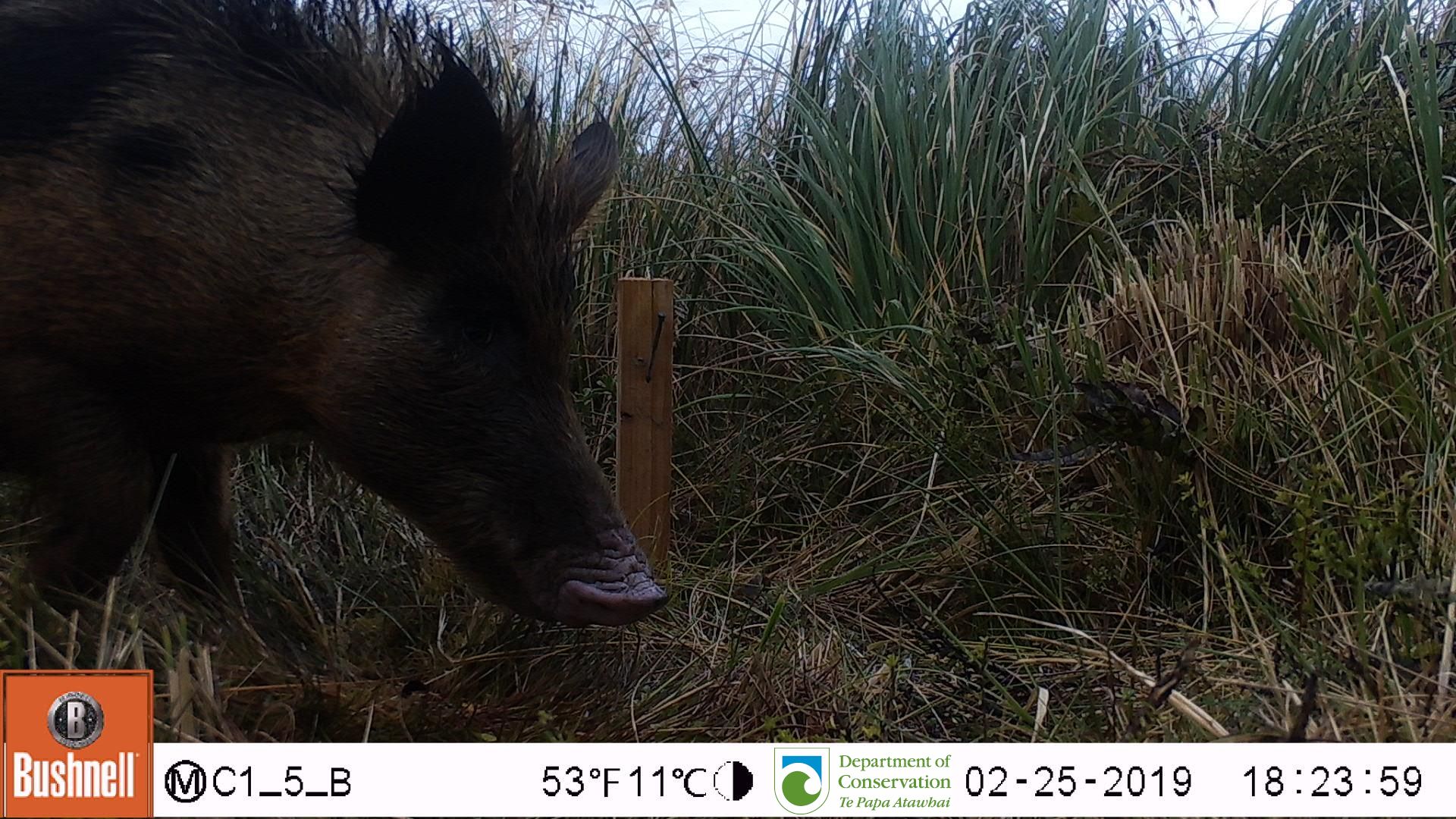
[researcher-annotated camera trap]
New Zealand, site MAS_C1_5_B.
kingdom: Animalia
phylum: Chordata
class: Mammalia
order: Artiodactyla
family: Suidae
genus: Sus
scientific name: Sus scrofa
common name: pig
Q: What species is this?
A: Pig (Sus scrofa).